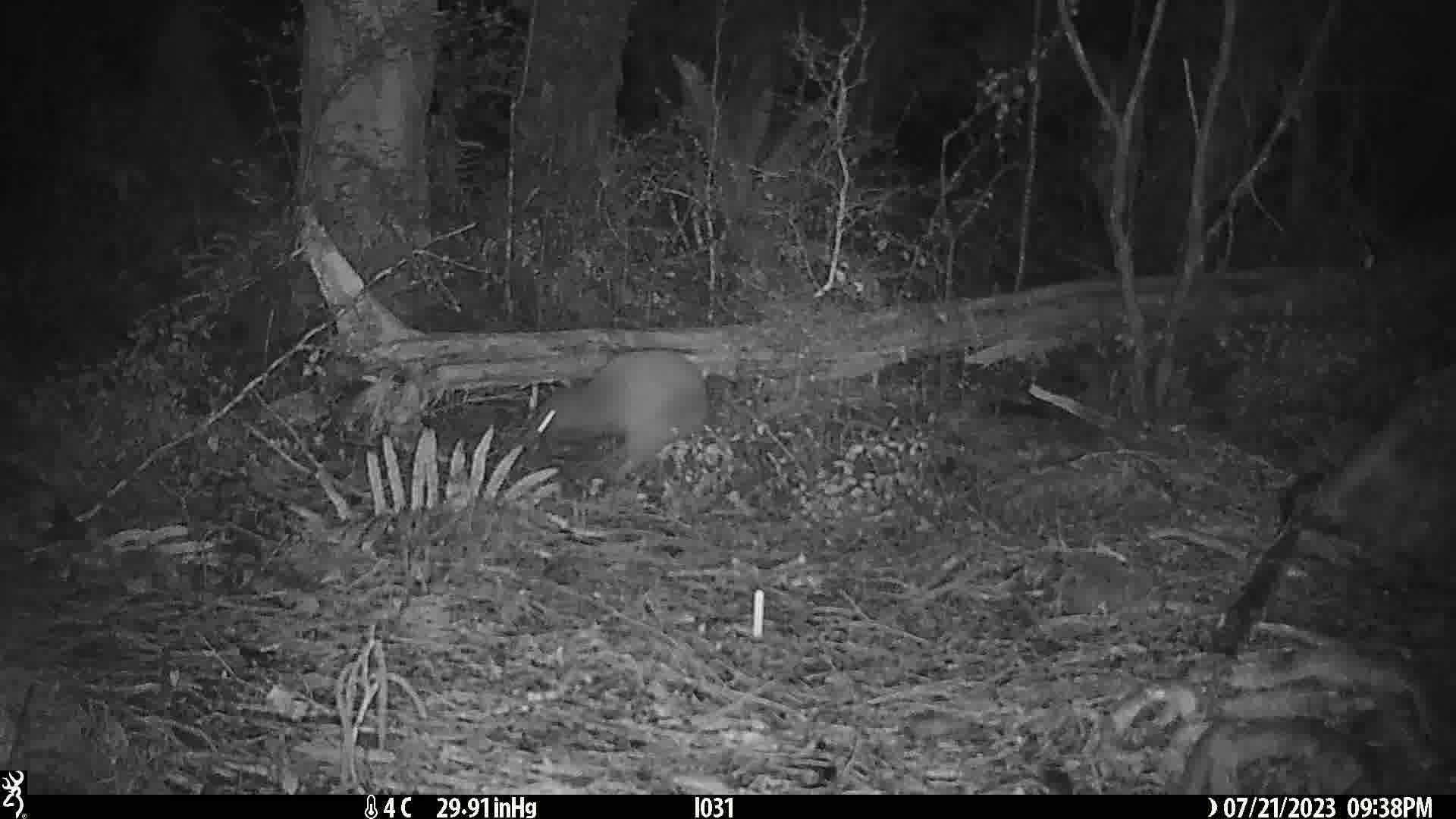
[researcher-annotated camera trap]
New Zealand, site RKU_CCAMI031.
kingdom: Animalia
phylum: Chordata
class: Aves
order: Apterygiformes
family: Apterygidae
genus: Apteryx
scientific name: Apteryx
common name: kiwi